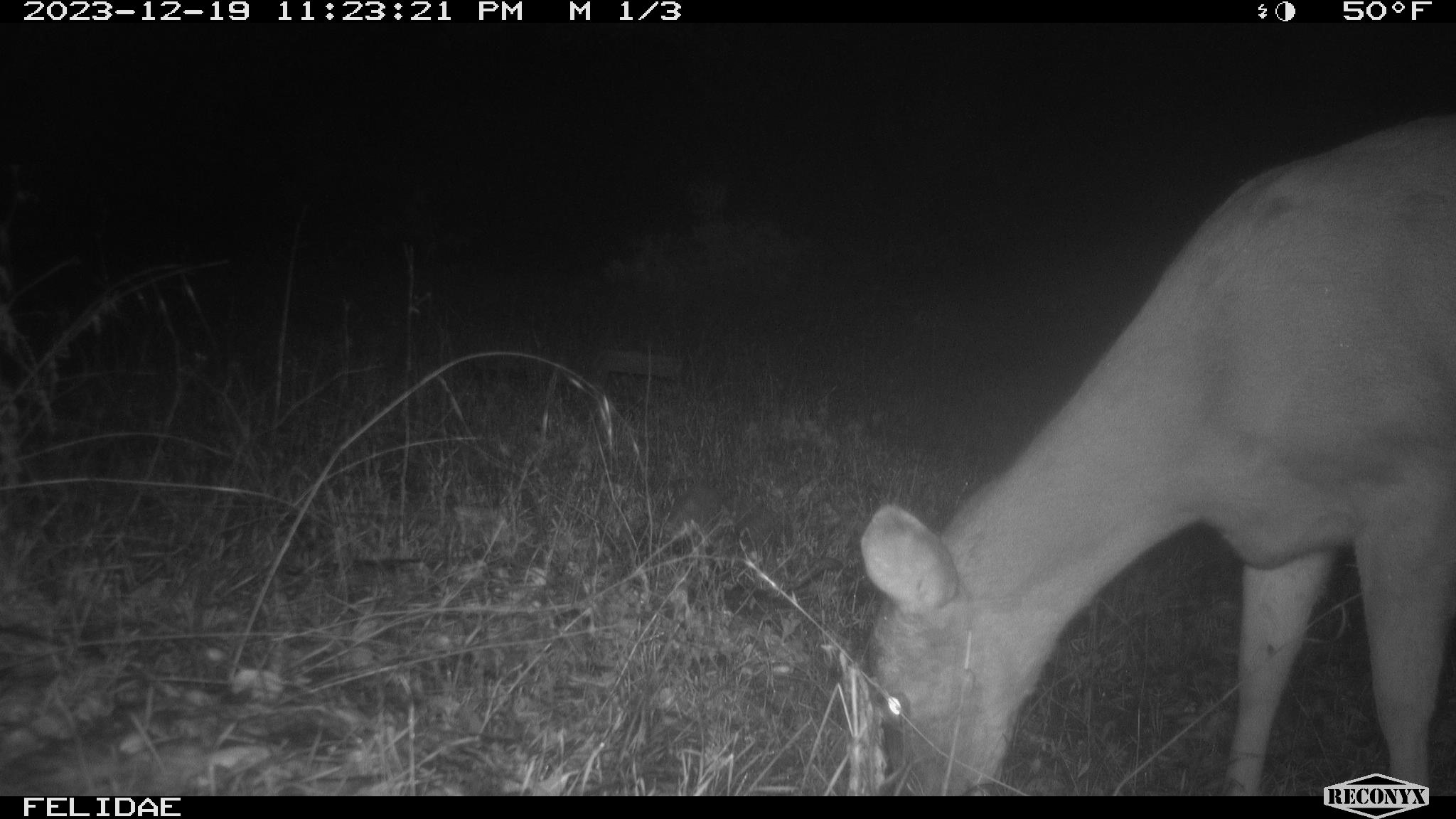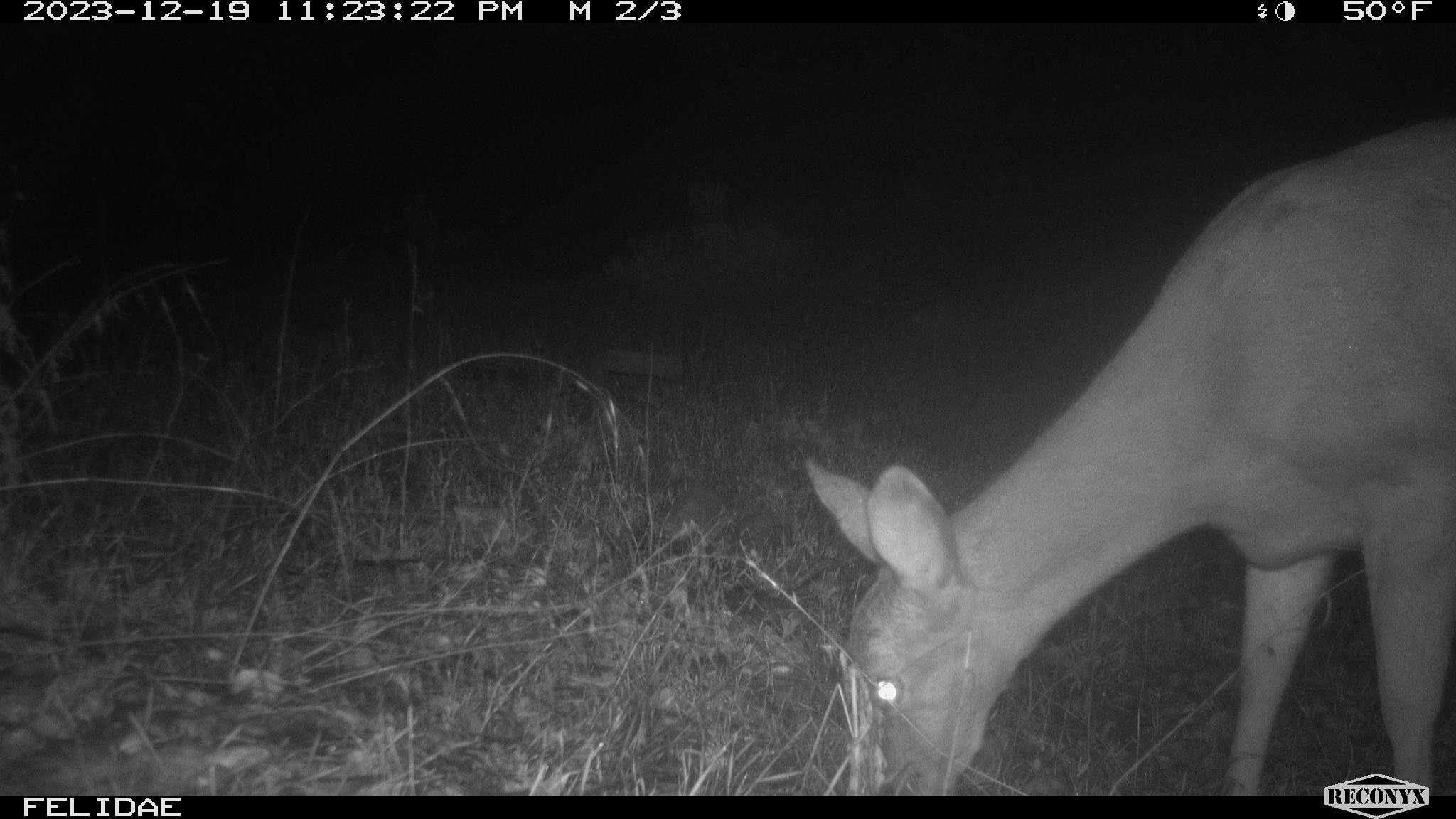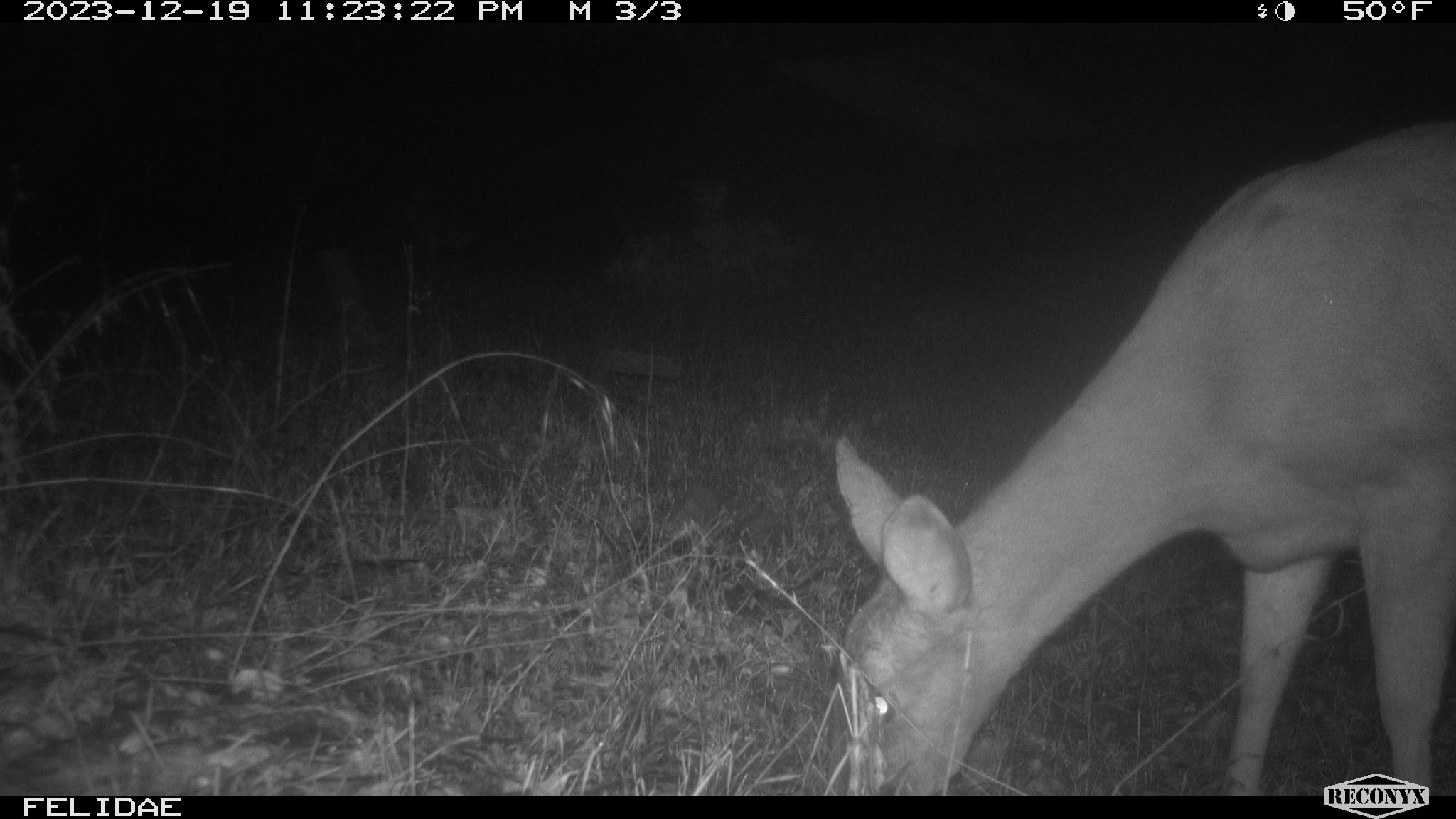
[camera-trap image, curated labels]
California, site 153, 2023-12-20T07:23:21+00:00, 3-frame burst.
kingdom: Animalia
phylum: Chordata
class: Mammalia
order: Artiodactyla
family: Cervidae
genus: Odocoileus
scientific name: Odocoileus hemionus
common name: mule deer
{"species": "mule deer (Odocoileus hemionus)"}